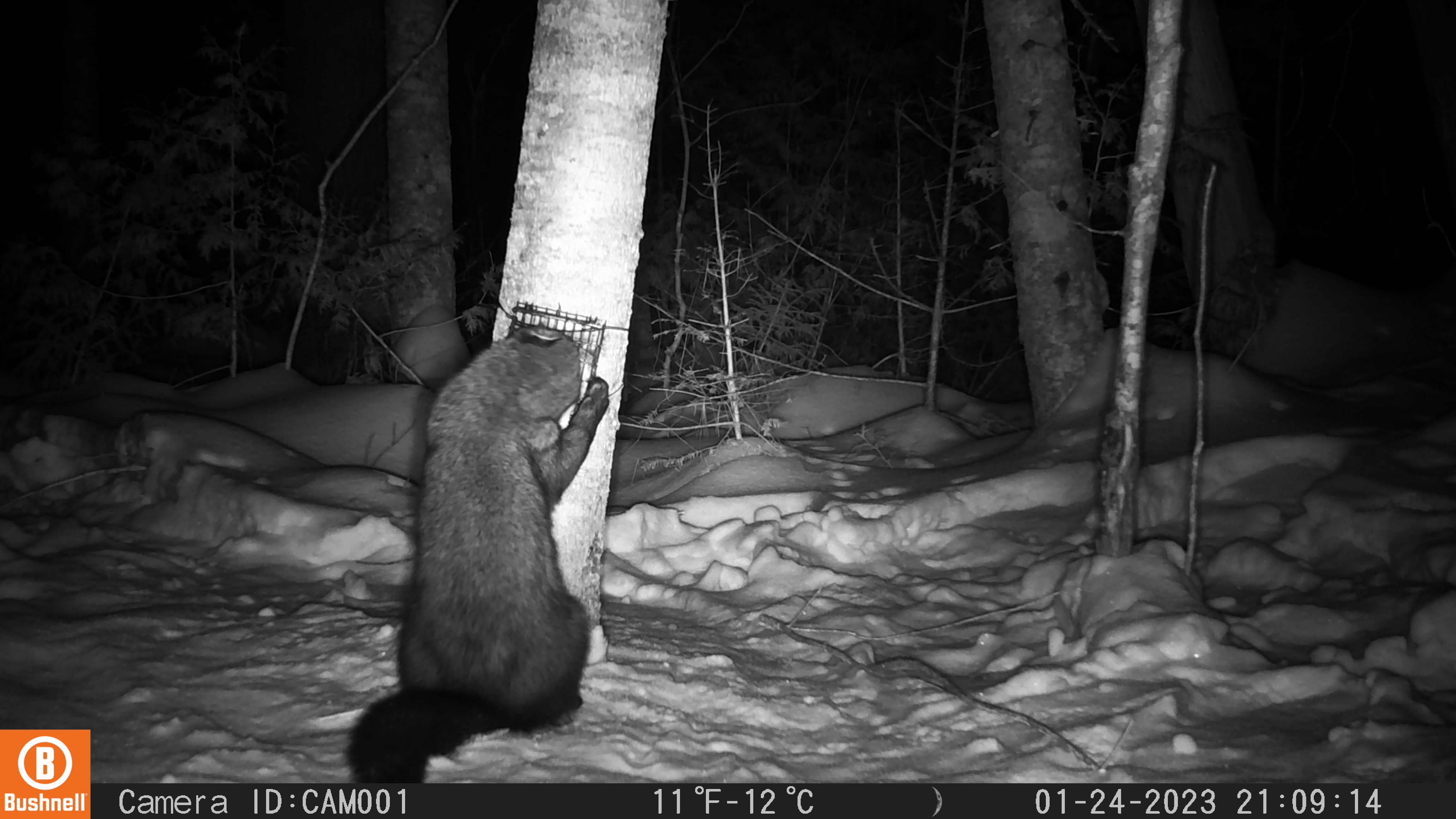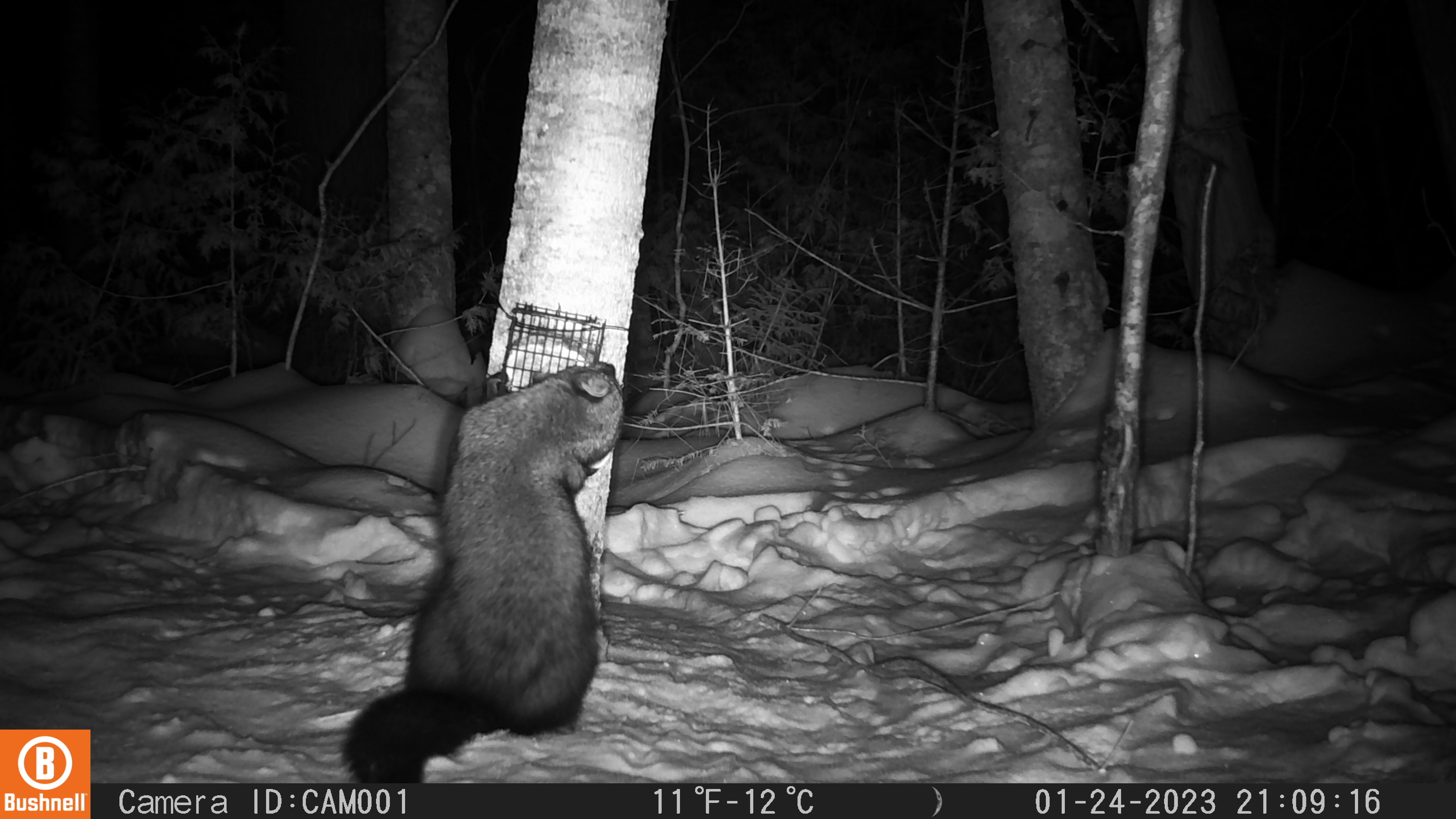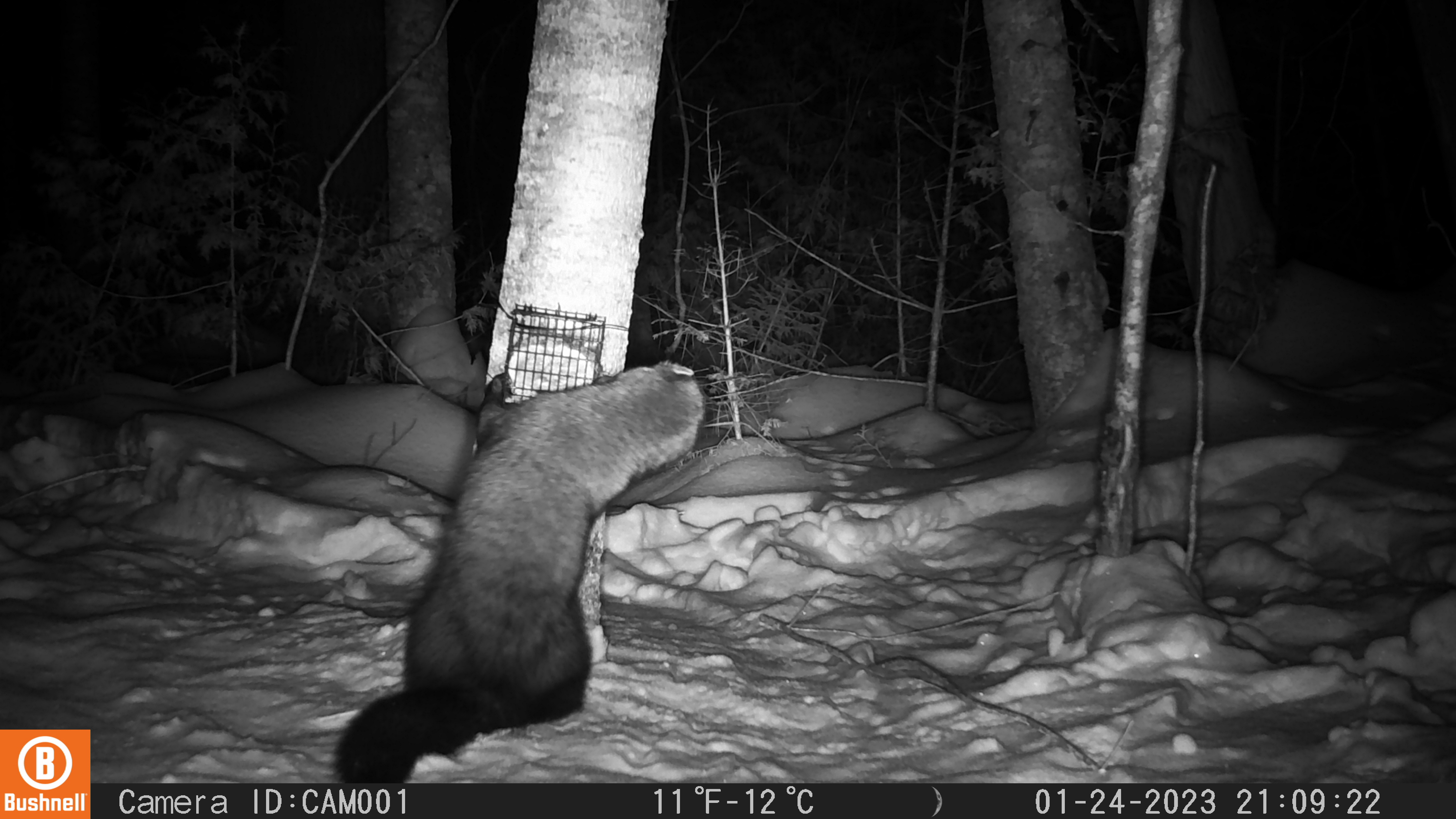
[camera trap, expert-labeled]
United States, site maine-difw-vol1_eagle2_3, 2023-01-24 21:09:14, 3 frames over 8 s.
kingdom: Animalia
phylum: Chordata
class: Mammalia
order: Carnivora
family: Mustelidae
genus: Pekania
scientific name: Pekania pennanti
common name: fisher